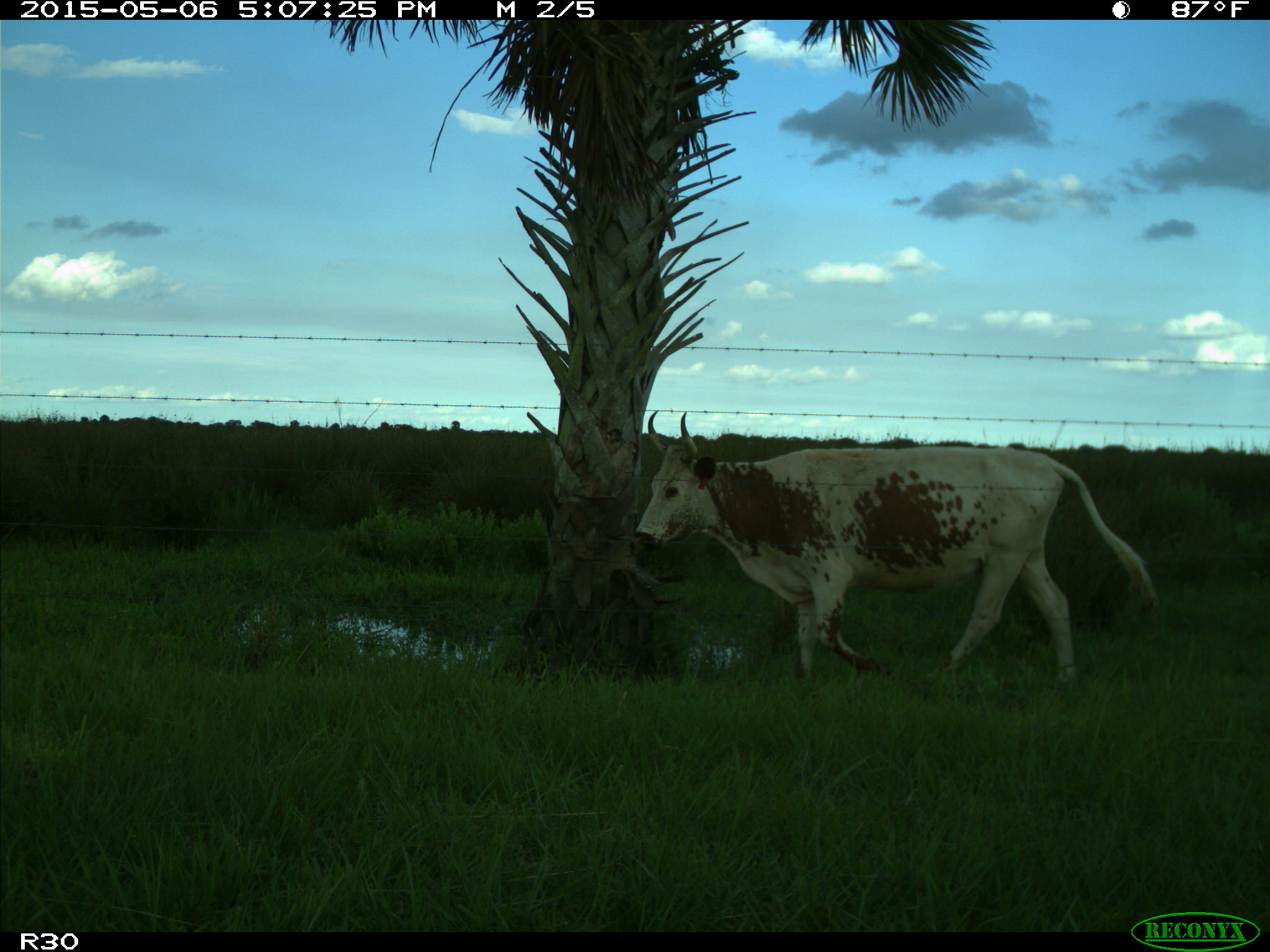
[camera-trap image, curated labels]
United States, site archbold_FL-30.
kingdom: Animalia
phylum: Chordata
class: Mammalia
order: Artiodactyla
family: Bovidae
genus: Bos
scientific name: Bos taurus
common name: domestic cow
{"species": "Bos taurus (domestic cow)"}